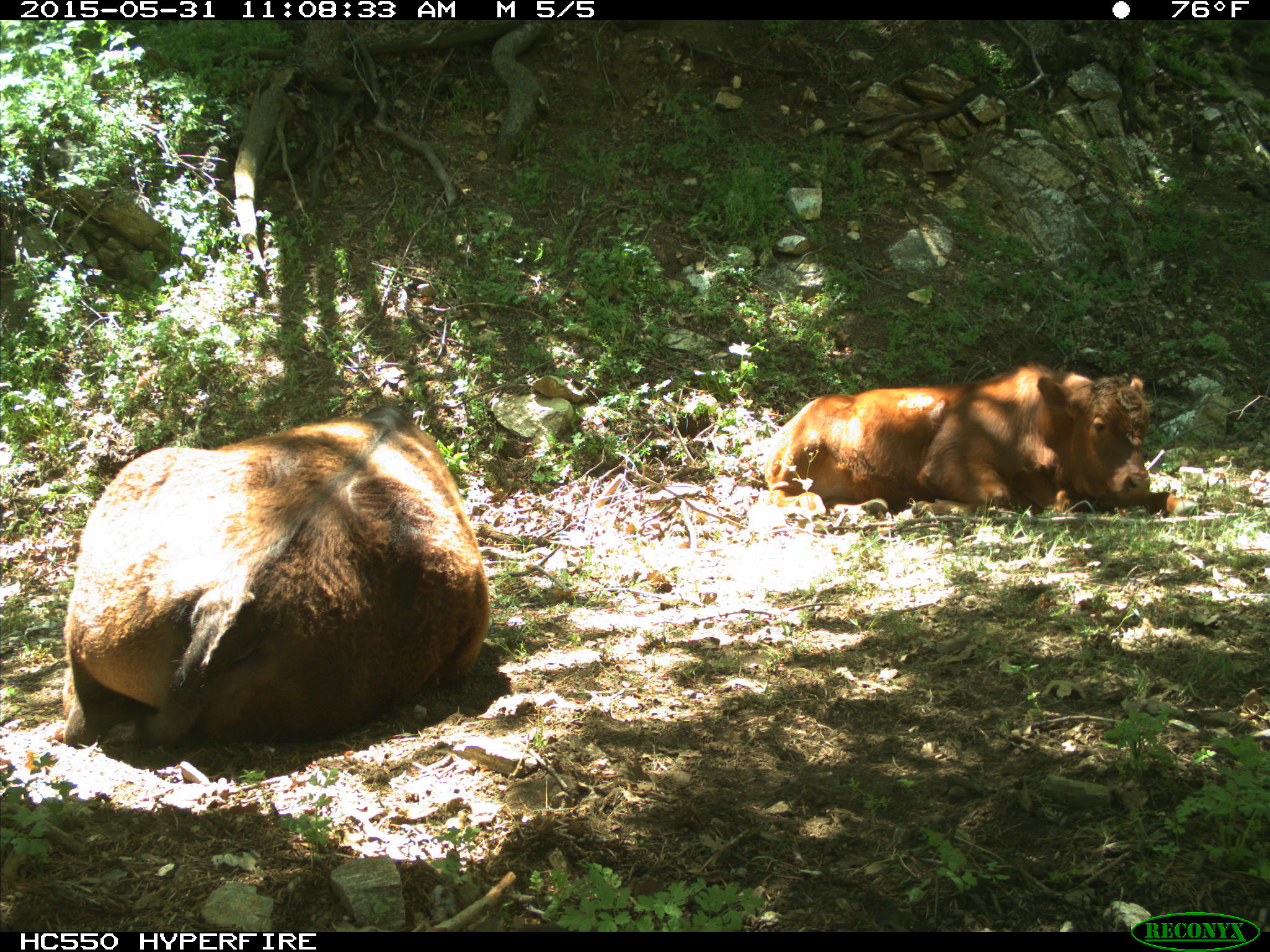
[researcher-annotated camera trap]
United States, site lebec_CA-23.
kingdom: Animalia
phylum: Chordata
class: Mammalia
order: Artiodactyla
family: Bovidae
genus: Bos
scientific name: Bos taurus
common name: domestic cow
Bos taurus (domestic cow).